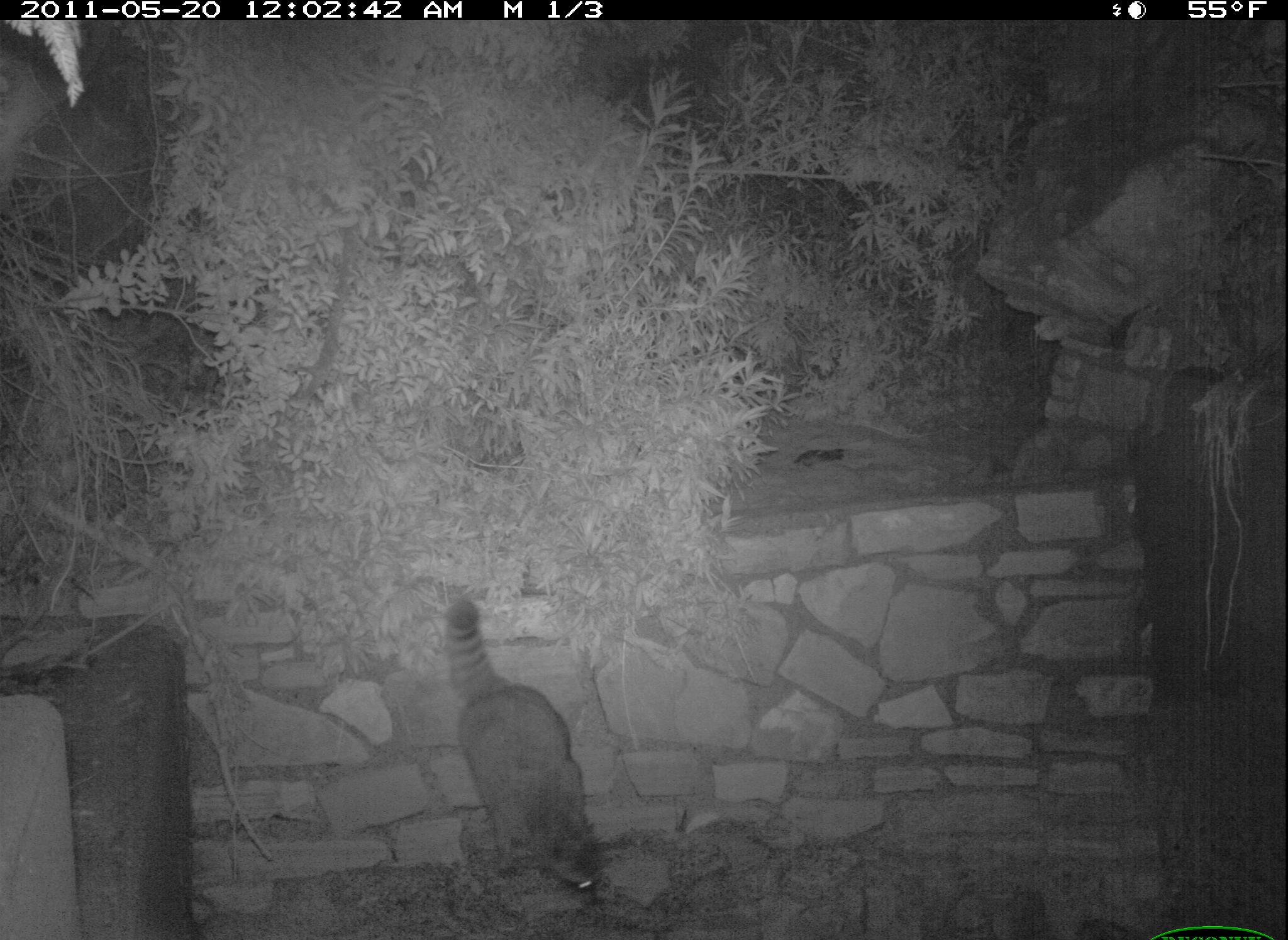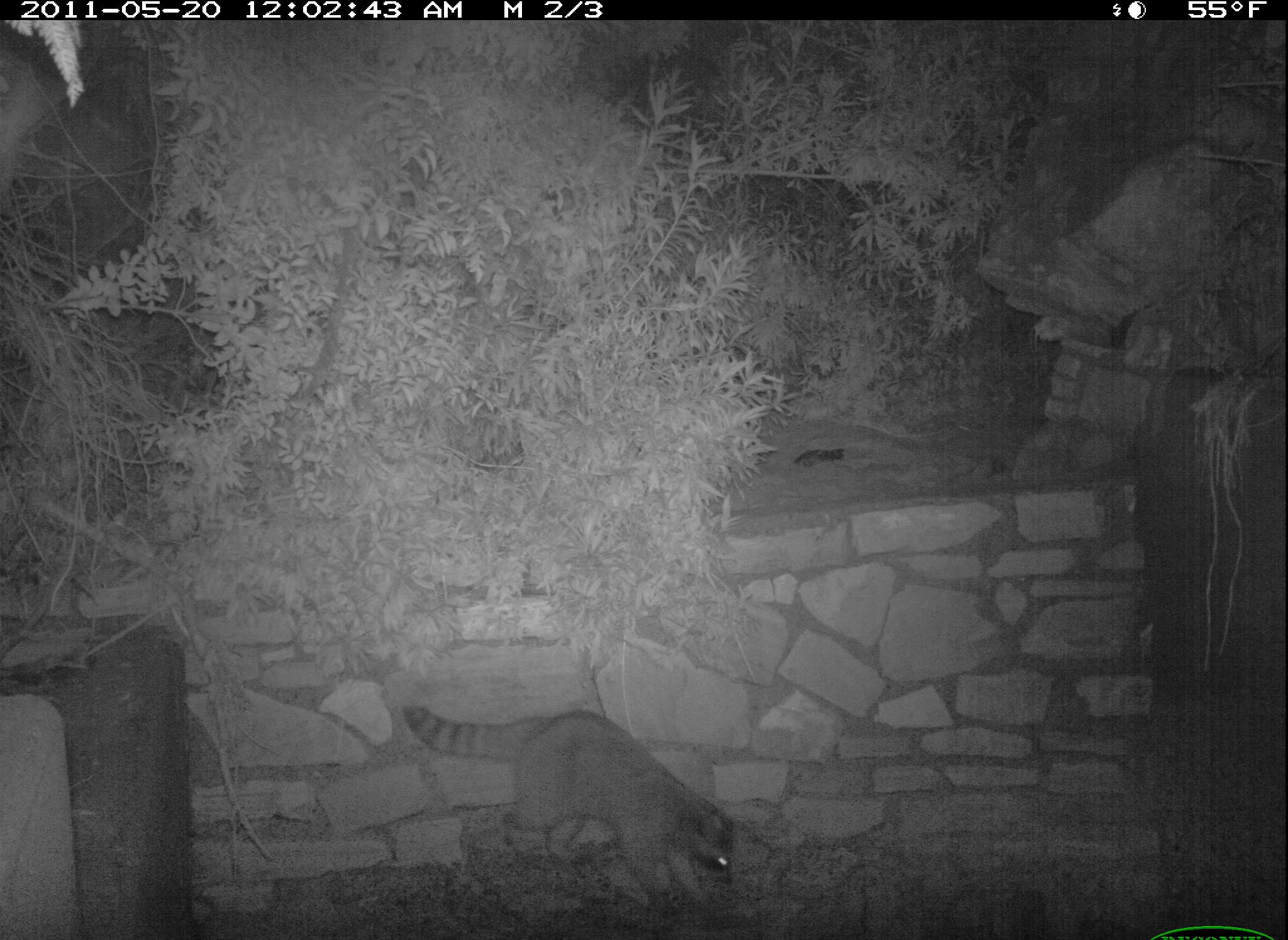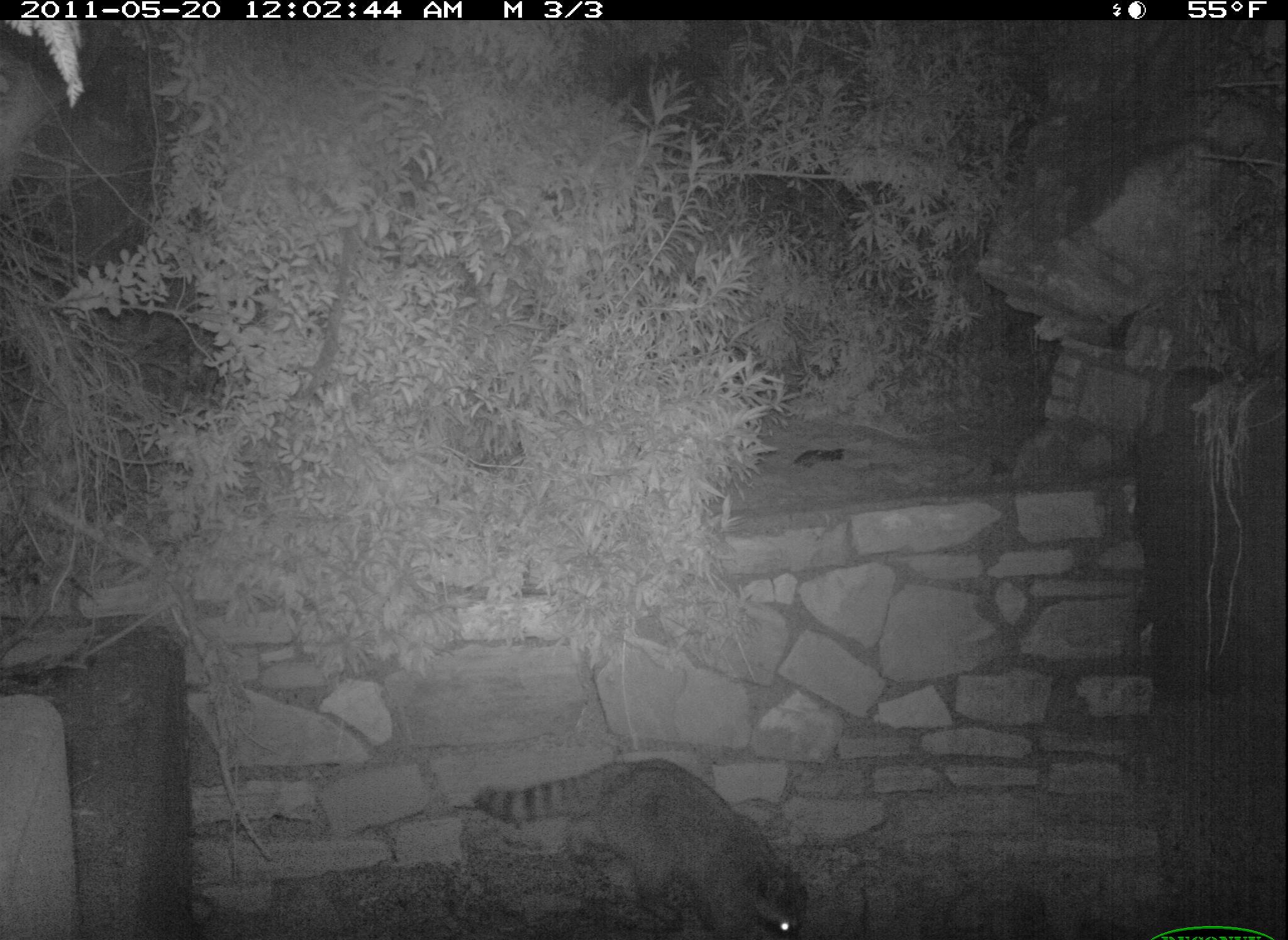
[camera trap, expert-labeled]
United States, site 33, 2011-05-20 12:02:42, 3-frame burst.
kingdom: Animalia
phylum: Chordata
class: Mammalia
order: Carnivora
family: Procyonidae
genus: Procyon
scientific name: Procyon lotor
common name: raccoon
Raccoon (Procyon lotor).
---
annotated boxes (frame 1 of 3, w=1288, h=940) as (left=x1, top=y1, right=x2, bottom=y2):
raccoon: (left=431, top=598, right=623, bottom=904)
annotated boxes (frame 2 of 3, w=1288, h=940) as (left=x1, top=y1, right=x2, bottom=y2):
raccoon: (left=388, top=694, right=755, bottom=907)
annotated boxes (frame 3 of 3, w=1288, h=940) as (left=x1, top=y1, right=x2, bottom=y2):
raccoon: (left=469, top=752, right=816, bottom=940)